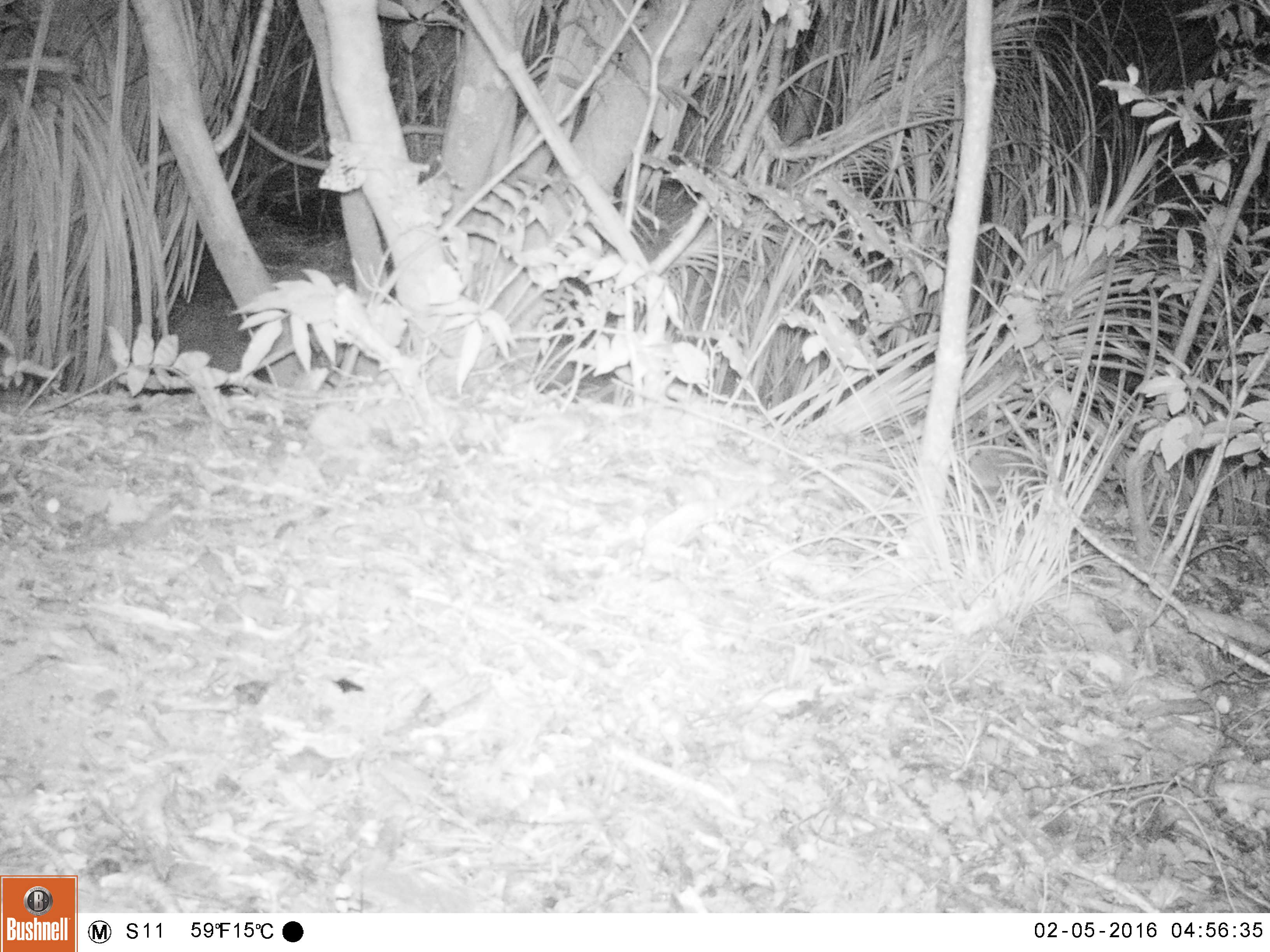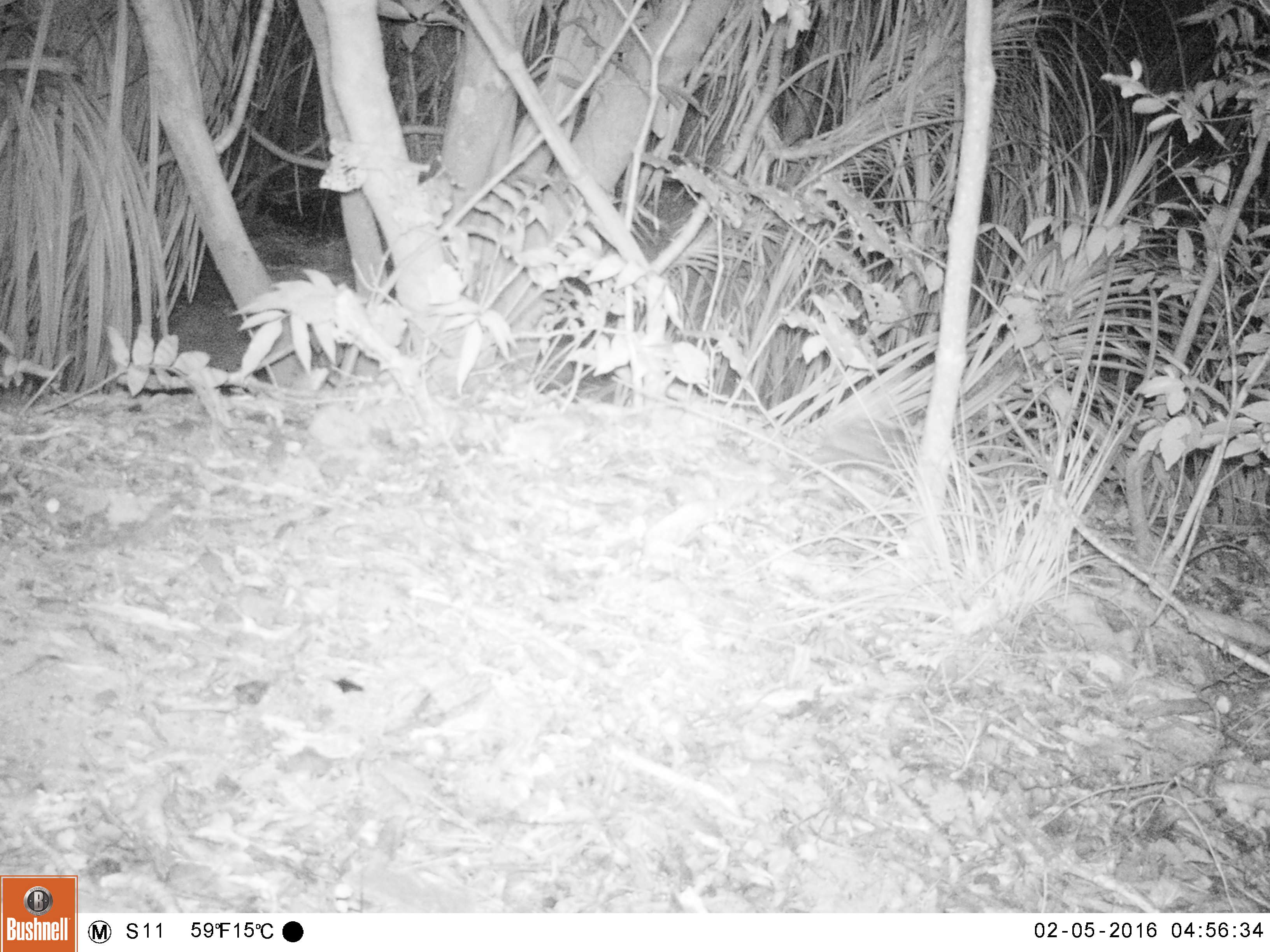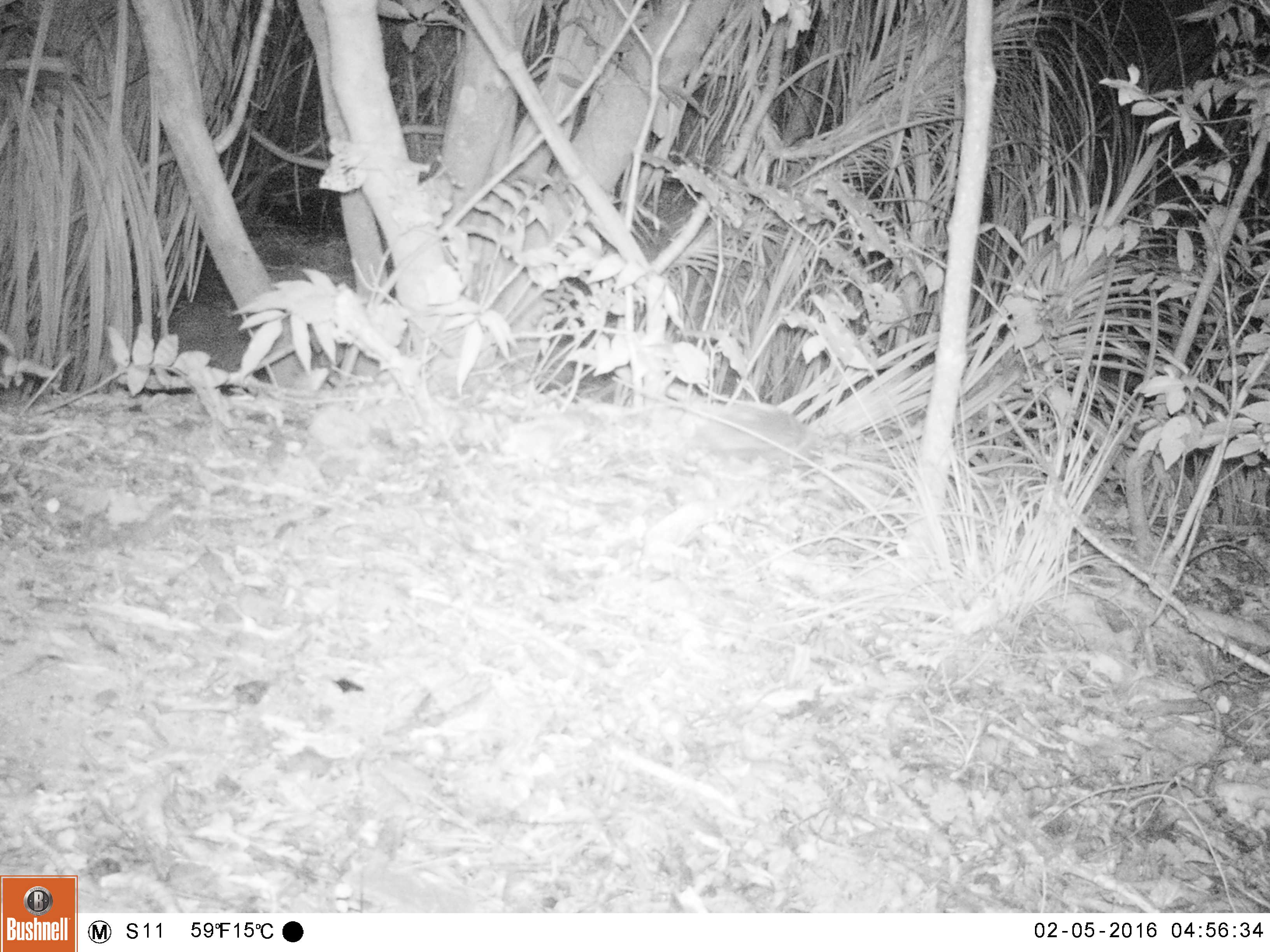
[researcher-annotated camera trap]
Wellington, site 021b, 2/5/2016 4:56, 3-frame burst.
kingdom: Animalia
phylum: Chordata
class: Mammalia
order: Eulipotyphla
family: Erinaceidae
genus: Erinaceus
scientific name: Erinaceus europaeus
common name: hedgehog